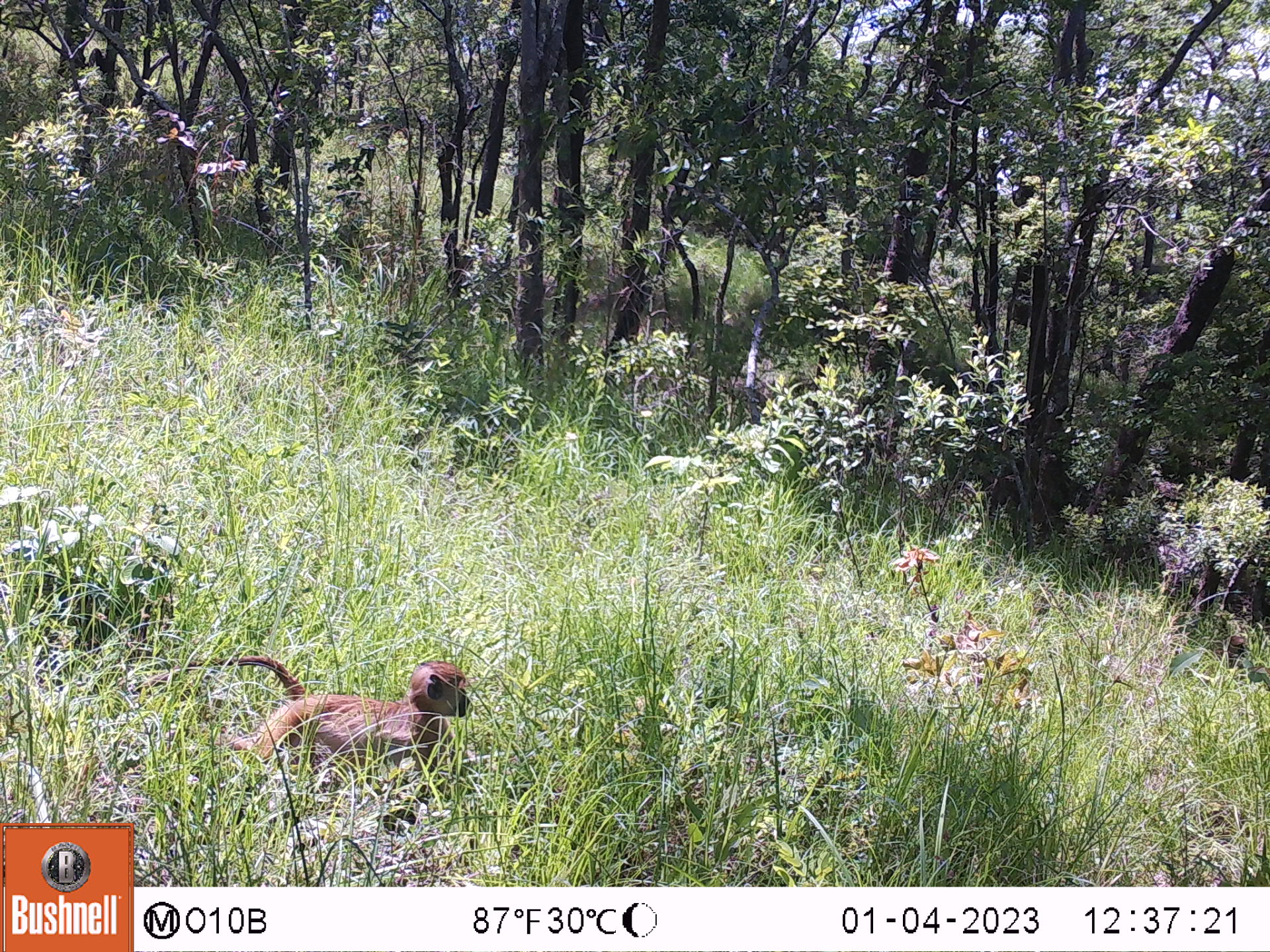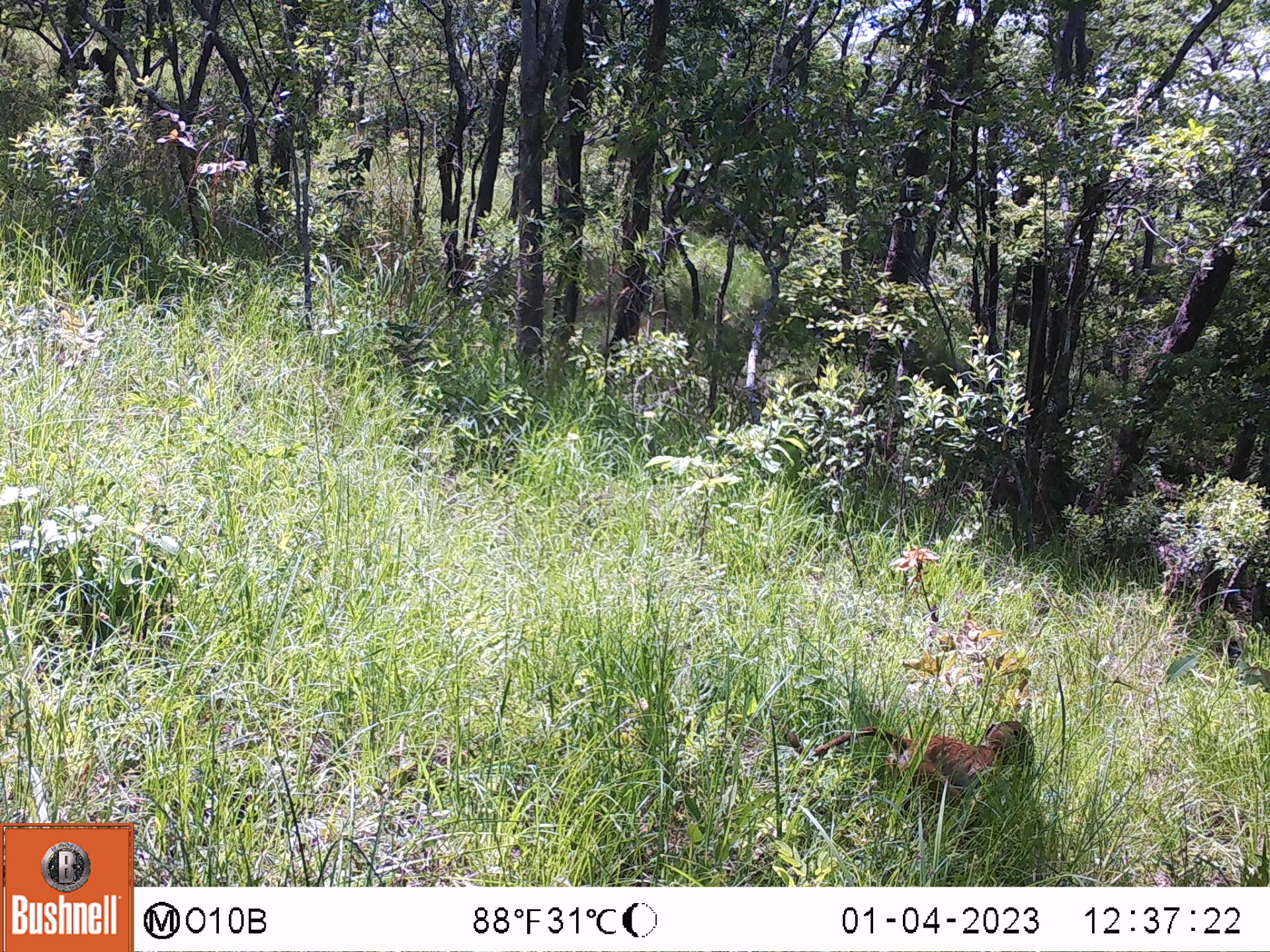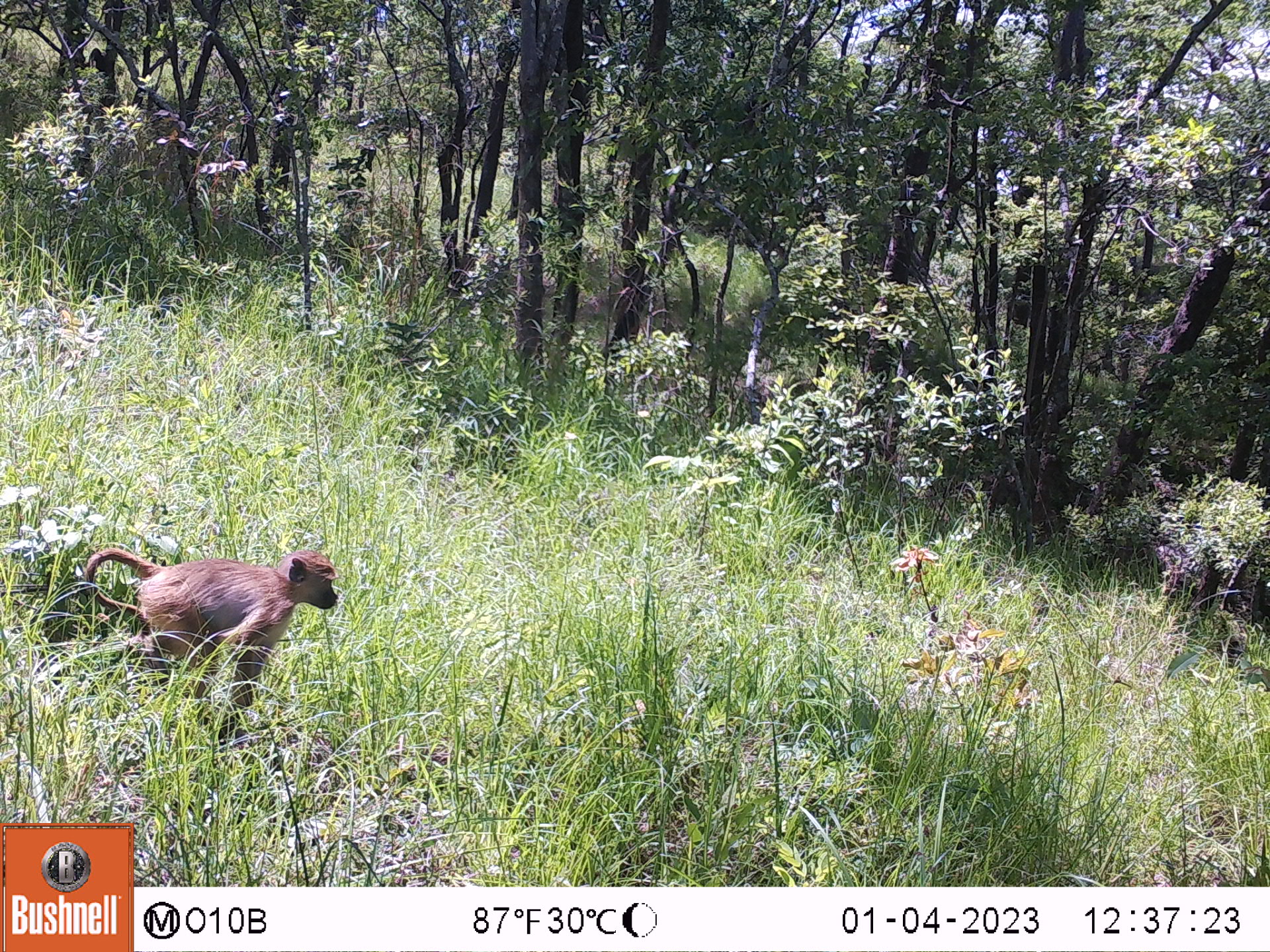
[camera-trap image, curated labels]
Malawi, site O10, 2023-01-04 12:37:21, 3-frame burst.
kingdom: Animalia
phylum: Chordata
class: Mammalia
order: Primates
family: Cercopithecidae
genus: Papio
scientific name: Papio cynocephalus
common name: yellow baboon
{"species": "yellow baboon (Papio cynocephalus)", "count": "1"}